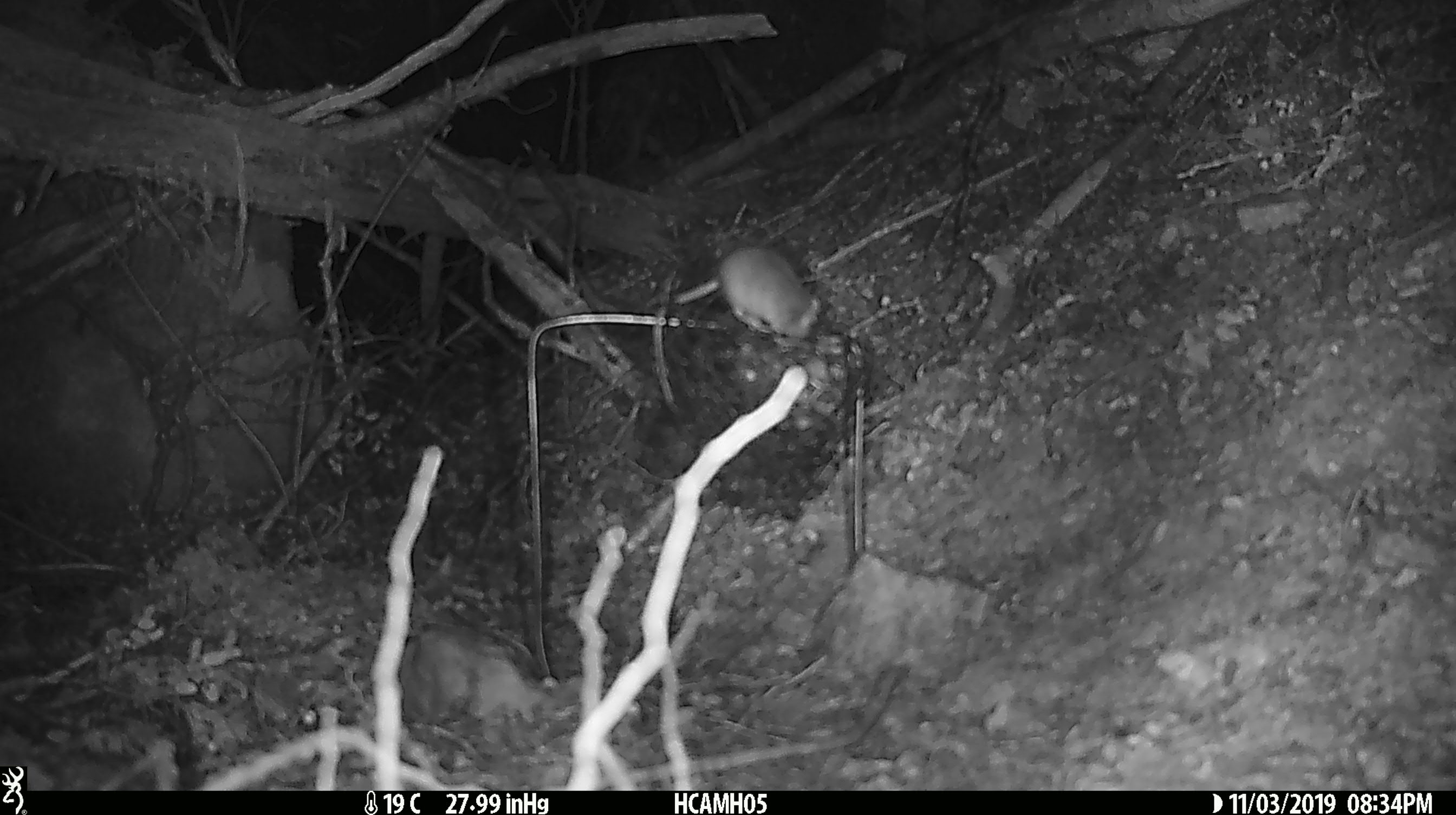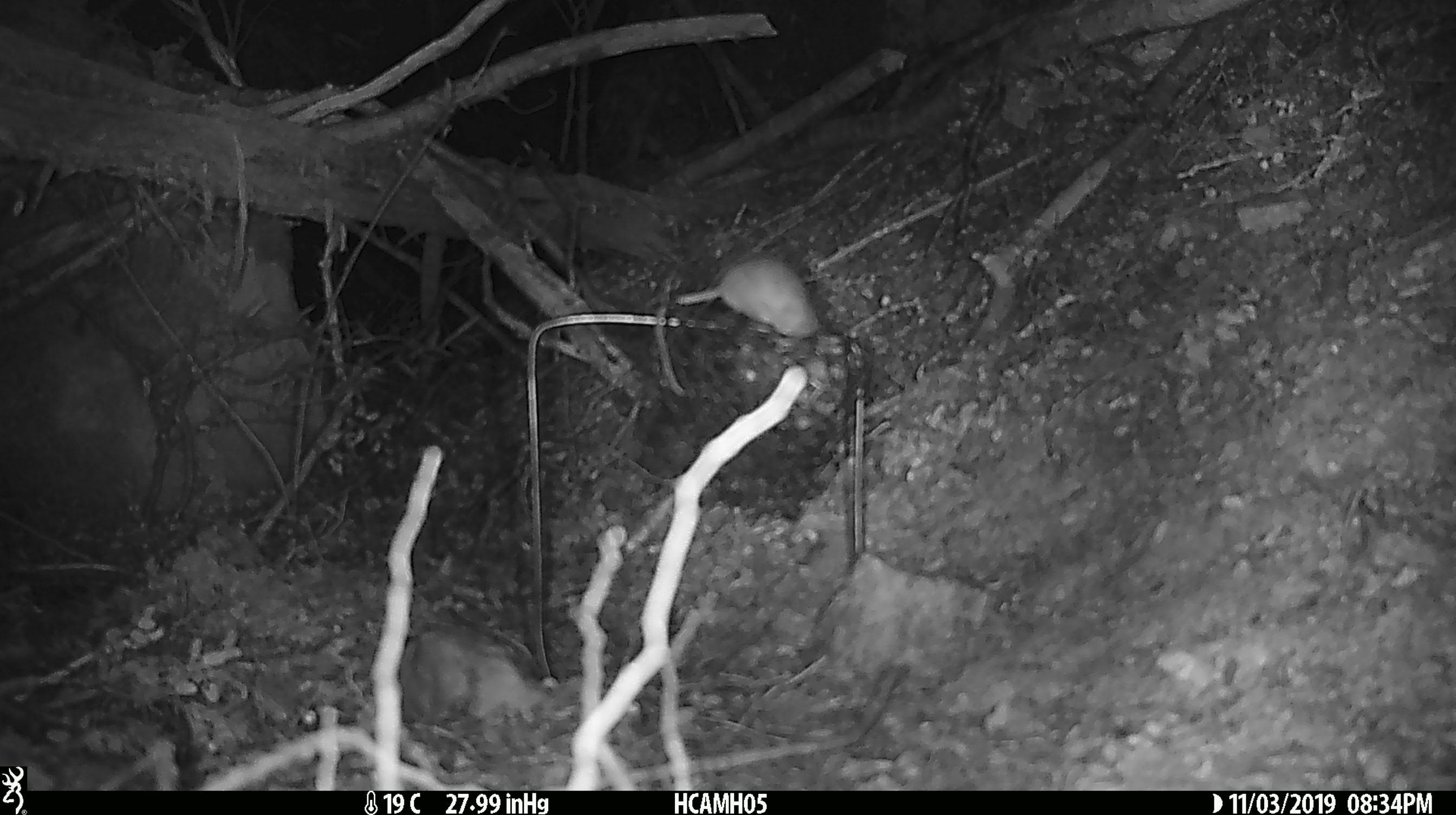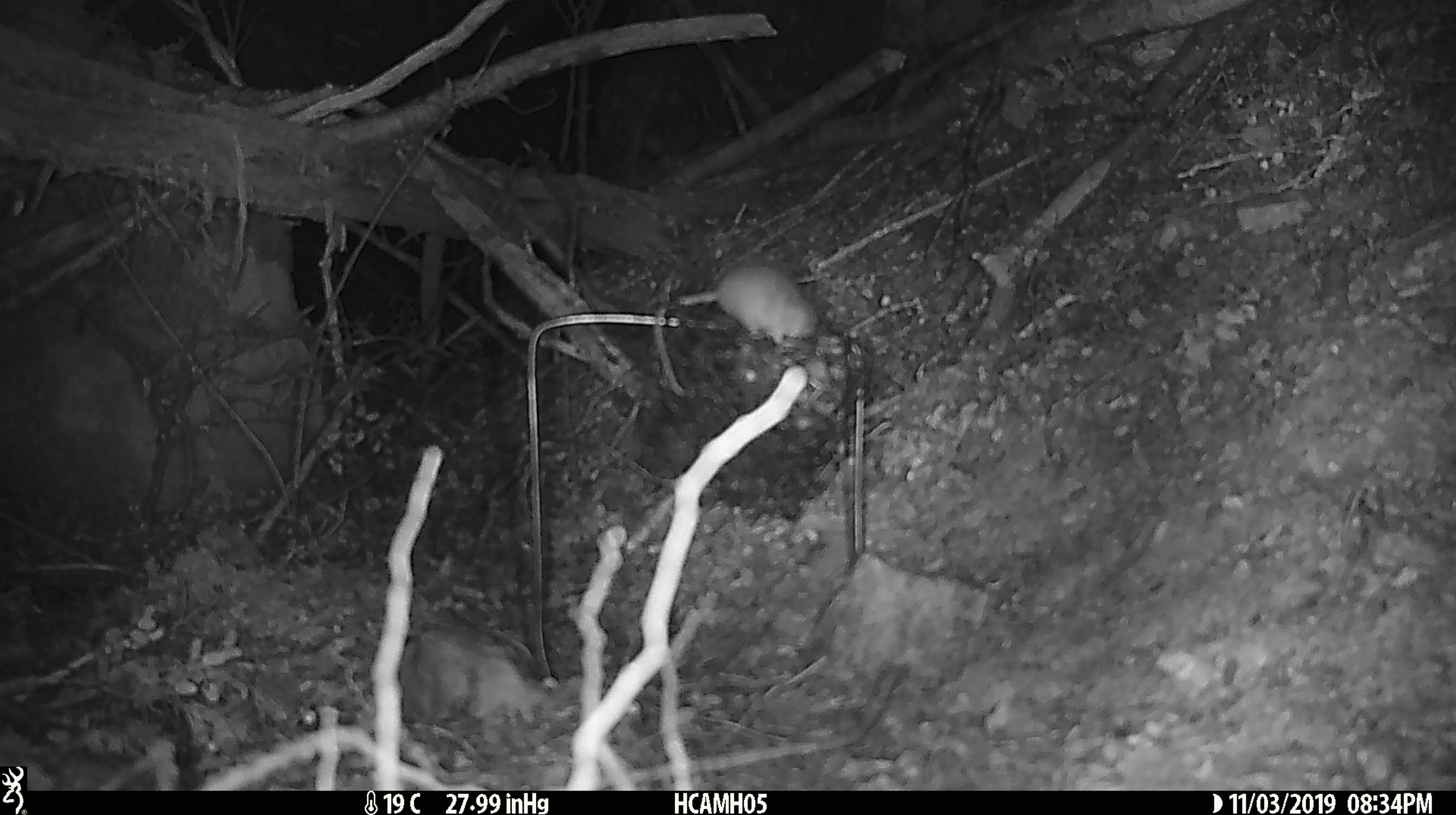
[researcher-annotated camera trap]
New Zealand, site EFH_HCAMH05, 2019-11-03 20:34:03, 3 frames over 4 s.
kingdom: Animalia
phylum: Chordata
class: Mammalia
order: Rodentia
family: Muridae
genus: Mus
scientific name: Mus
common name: mouse